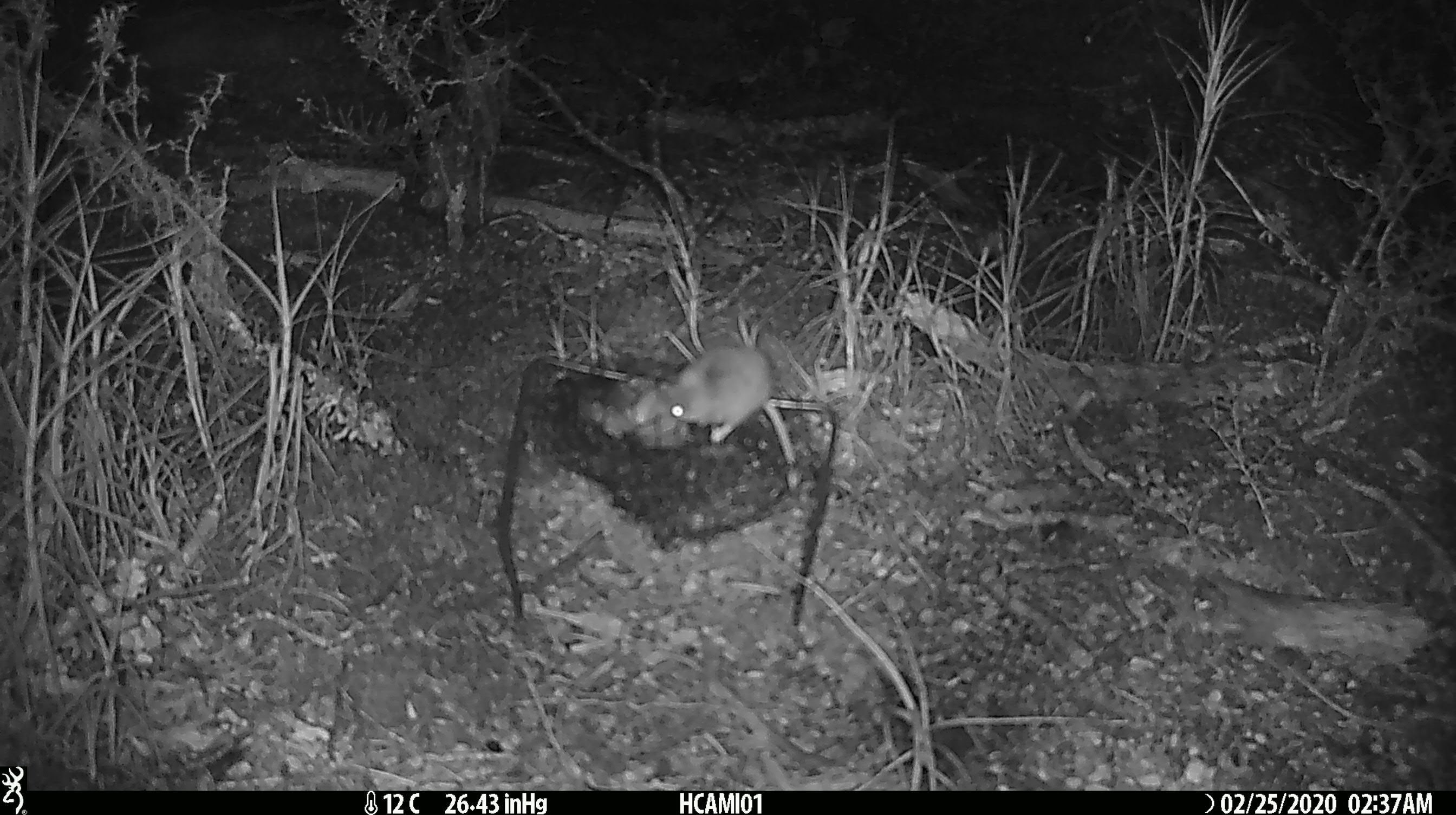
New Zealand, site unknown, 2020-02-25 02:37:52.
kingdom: Animalia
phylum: Chordata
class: Mammalia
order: Rodentia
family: Muridae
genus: Mus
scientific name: Mus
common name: mouse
Mouse (Mus).